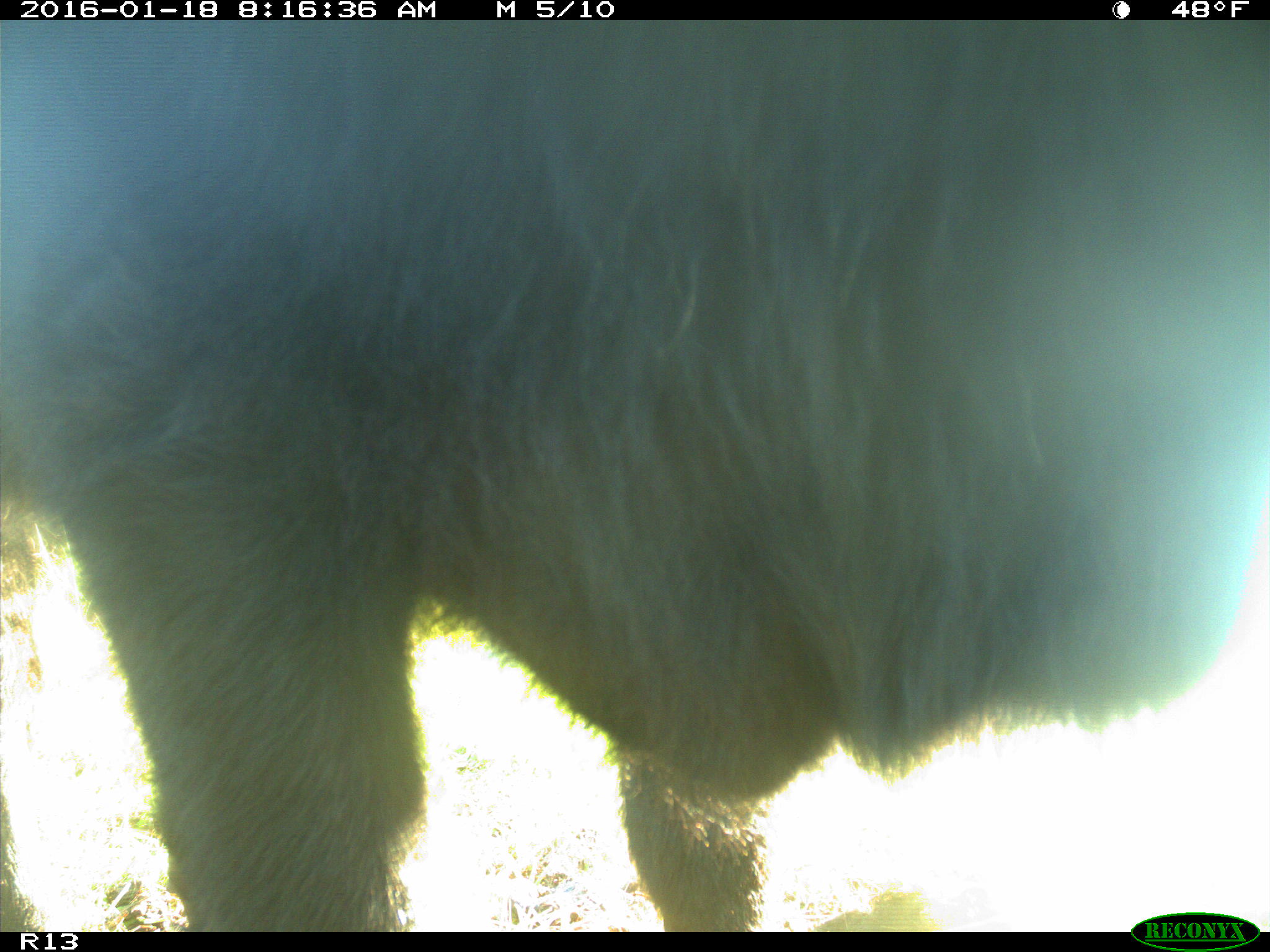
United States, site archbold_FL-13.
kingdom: Animalia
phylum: Chordata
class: Mammalia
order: Artiodactyla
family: Bovidae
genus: Bos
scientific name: Bos taurus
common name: domestic cow